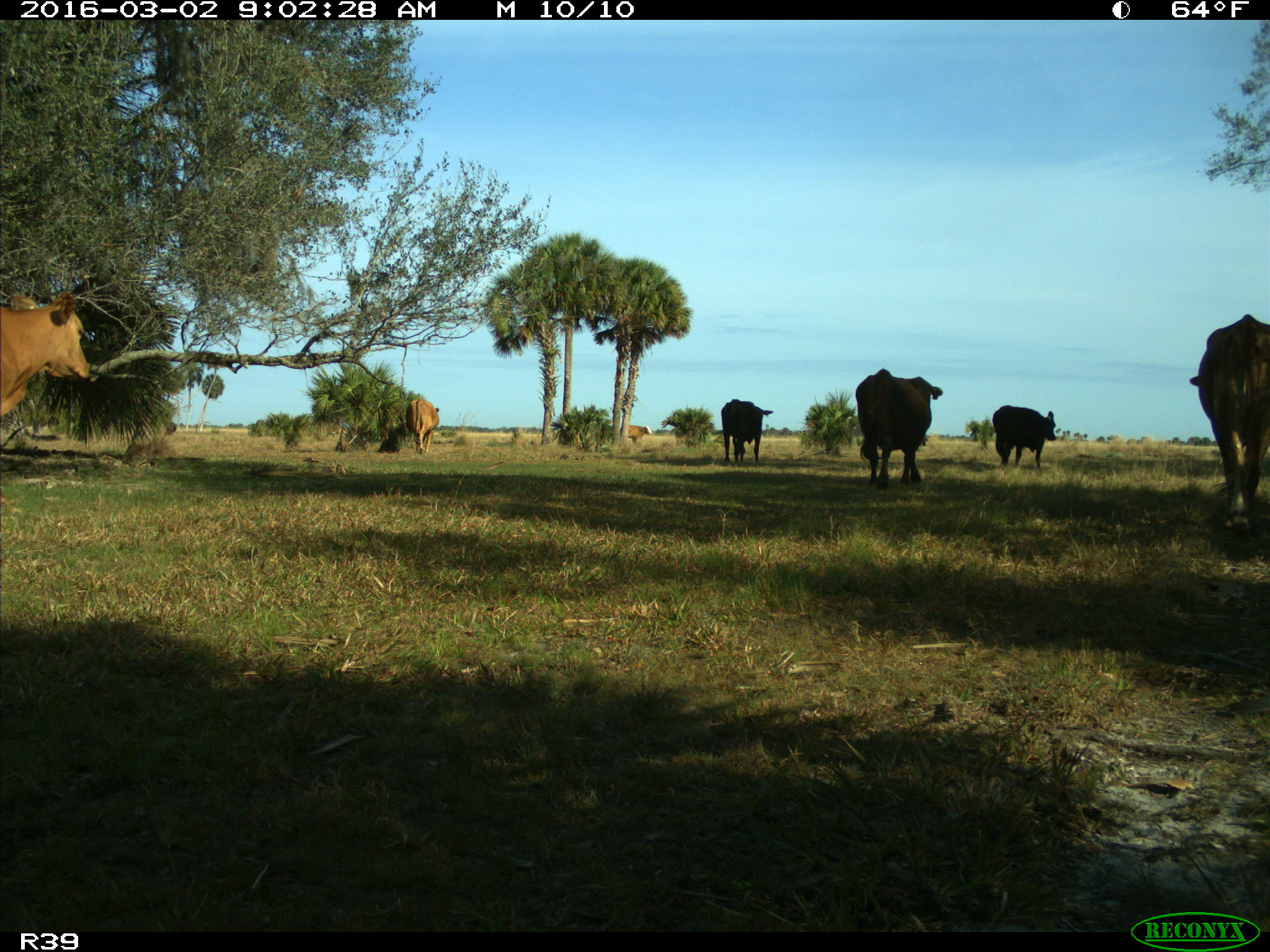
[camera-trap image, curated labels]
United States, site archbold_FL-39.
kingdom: Animalia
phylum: Chordata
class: Mammalia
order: Artiodactyla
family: Bovidae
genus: Bos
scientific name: Bos taurus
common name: domestic cow